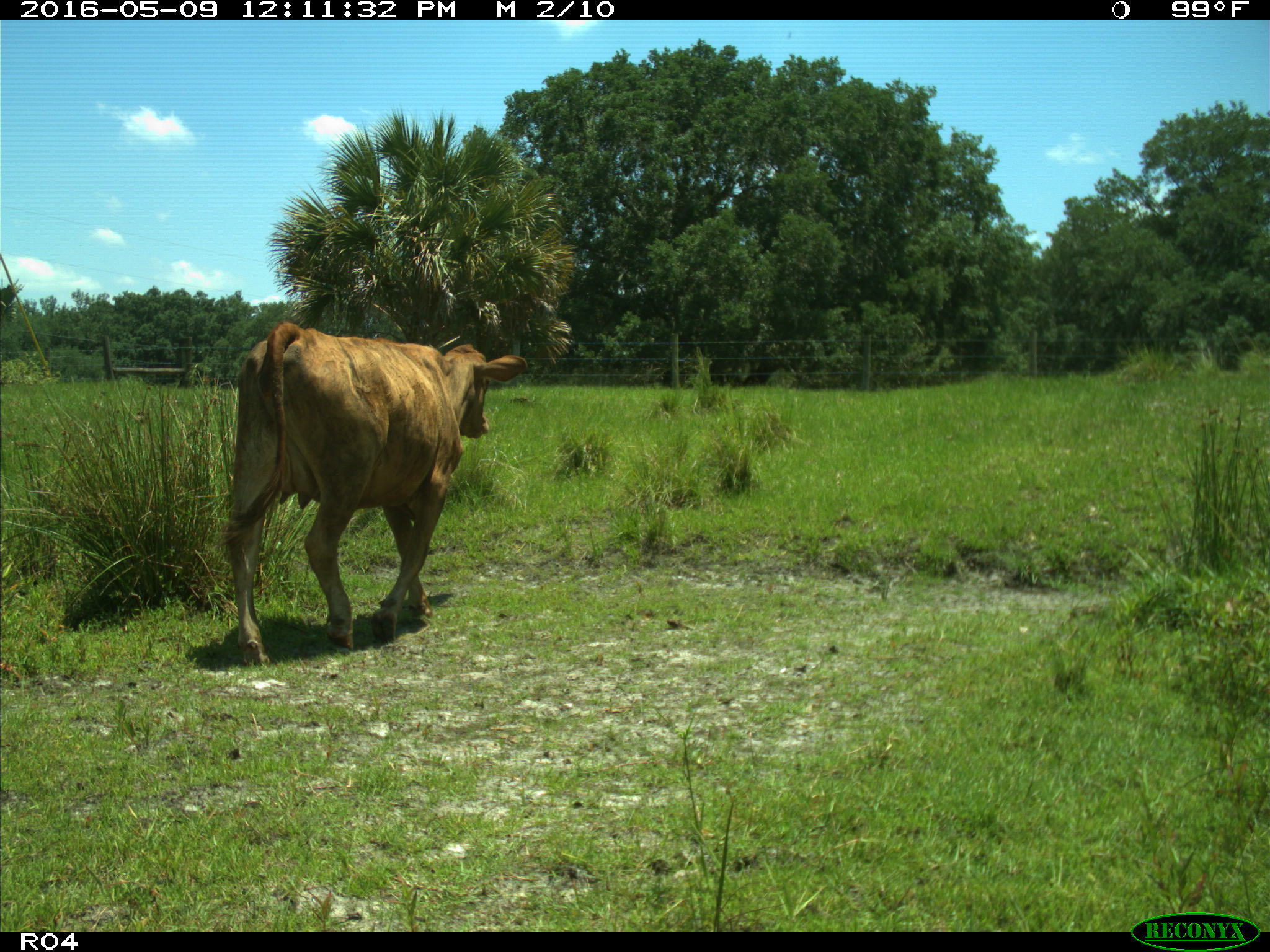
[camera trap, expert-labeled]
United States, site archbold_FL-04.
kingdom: Animalia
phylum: Chordata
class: Mammalia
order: Artiodactyla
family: Bovidae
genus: Bos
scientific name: Bos taurus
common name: domestic cow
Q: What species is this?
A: Bos taurus (domestic cow).